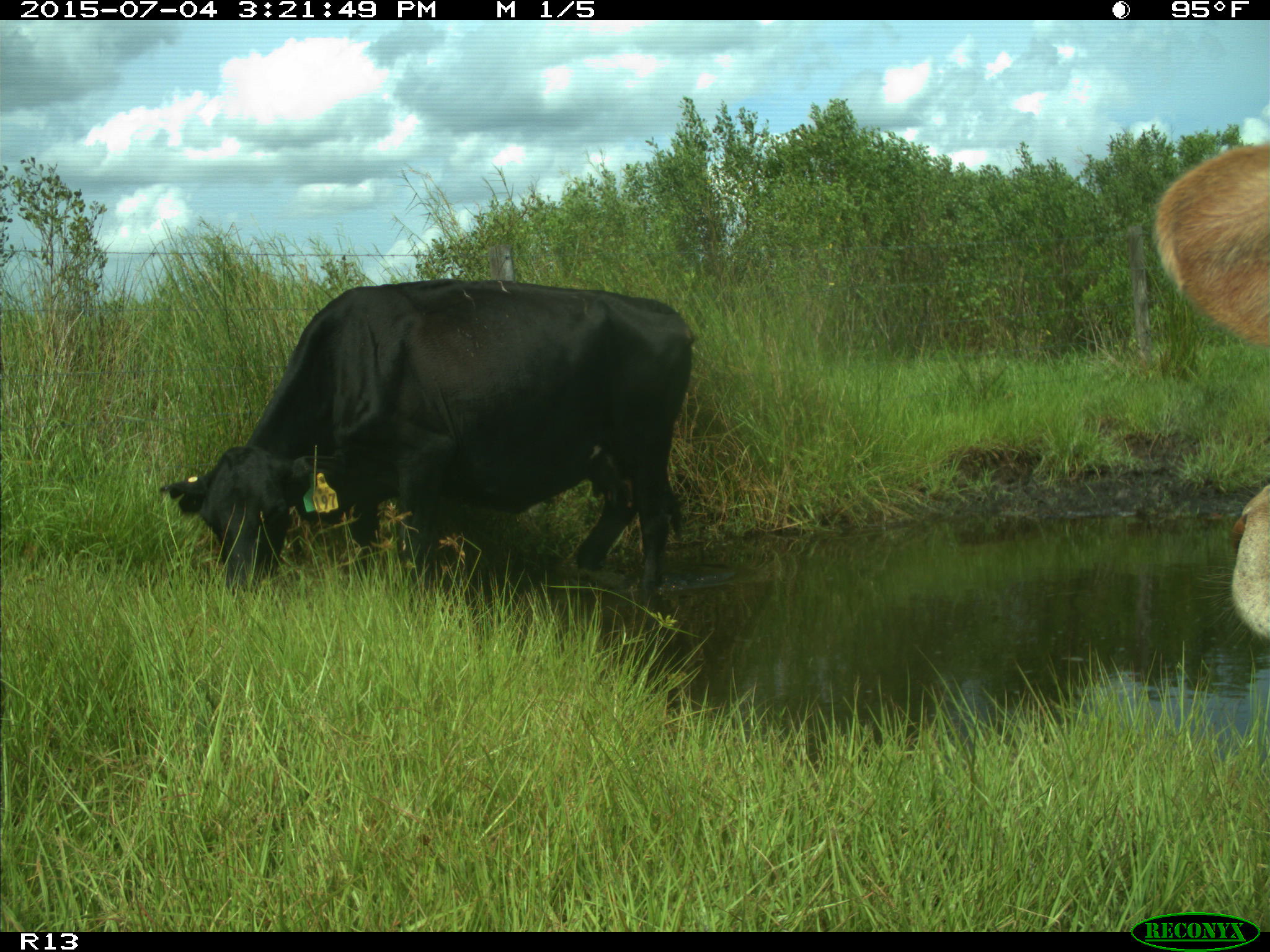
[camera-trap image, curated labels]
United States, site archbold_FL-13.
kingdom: Animalia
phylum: Chordata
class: Mammalia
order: Artiodactyla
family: Bovidae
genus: Bos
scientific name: Bos taurus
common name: domestic cow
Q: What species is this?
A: Bos taurus (domestic cow).